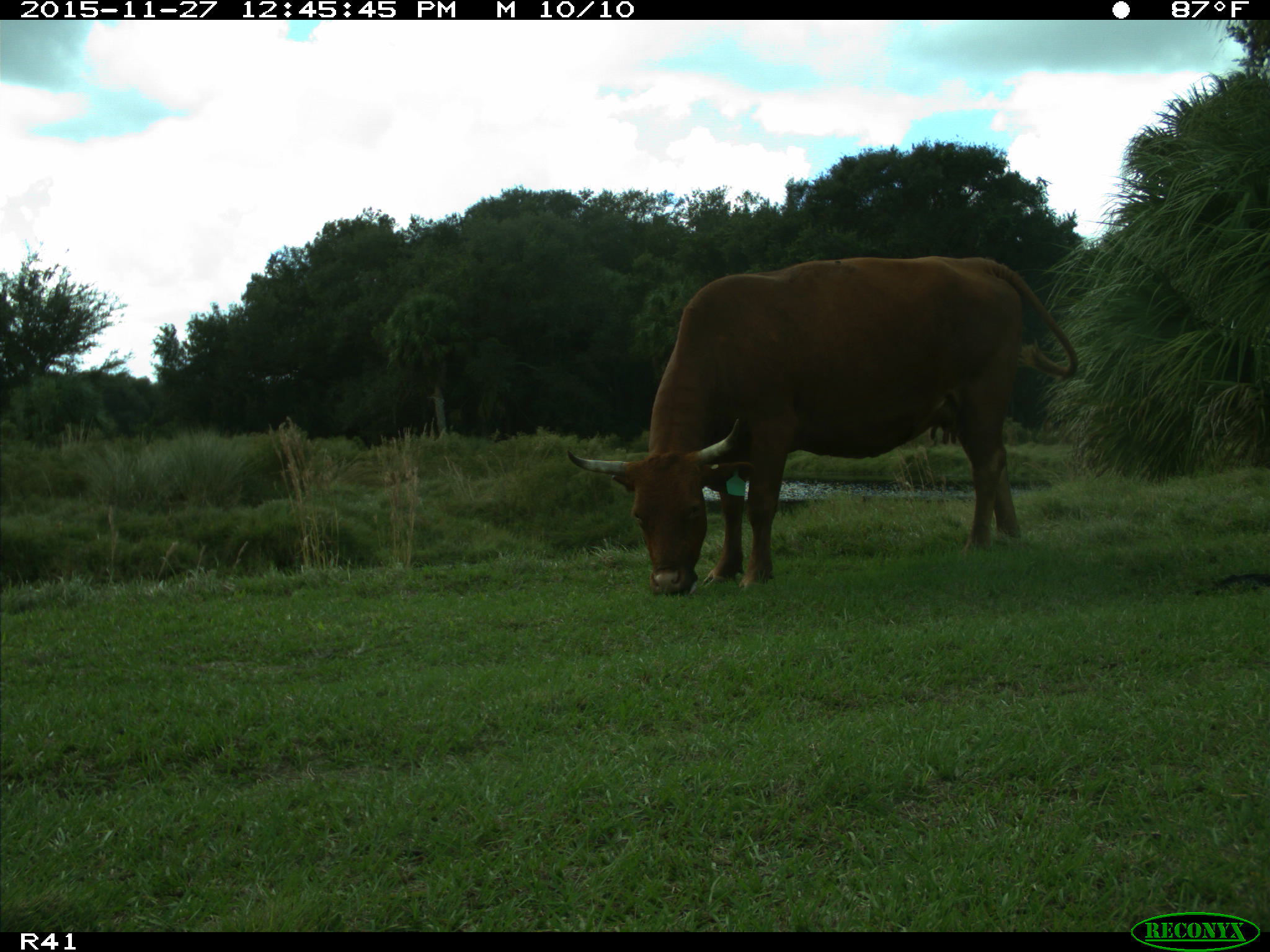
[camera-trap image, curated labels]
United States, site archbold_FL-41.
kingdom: Animalia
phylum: Chordata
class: Mammalia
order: Artiodactyla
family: Bovidae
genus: Bos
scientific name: Bos taurus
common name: domestic cow